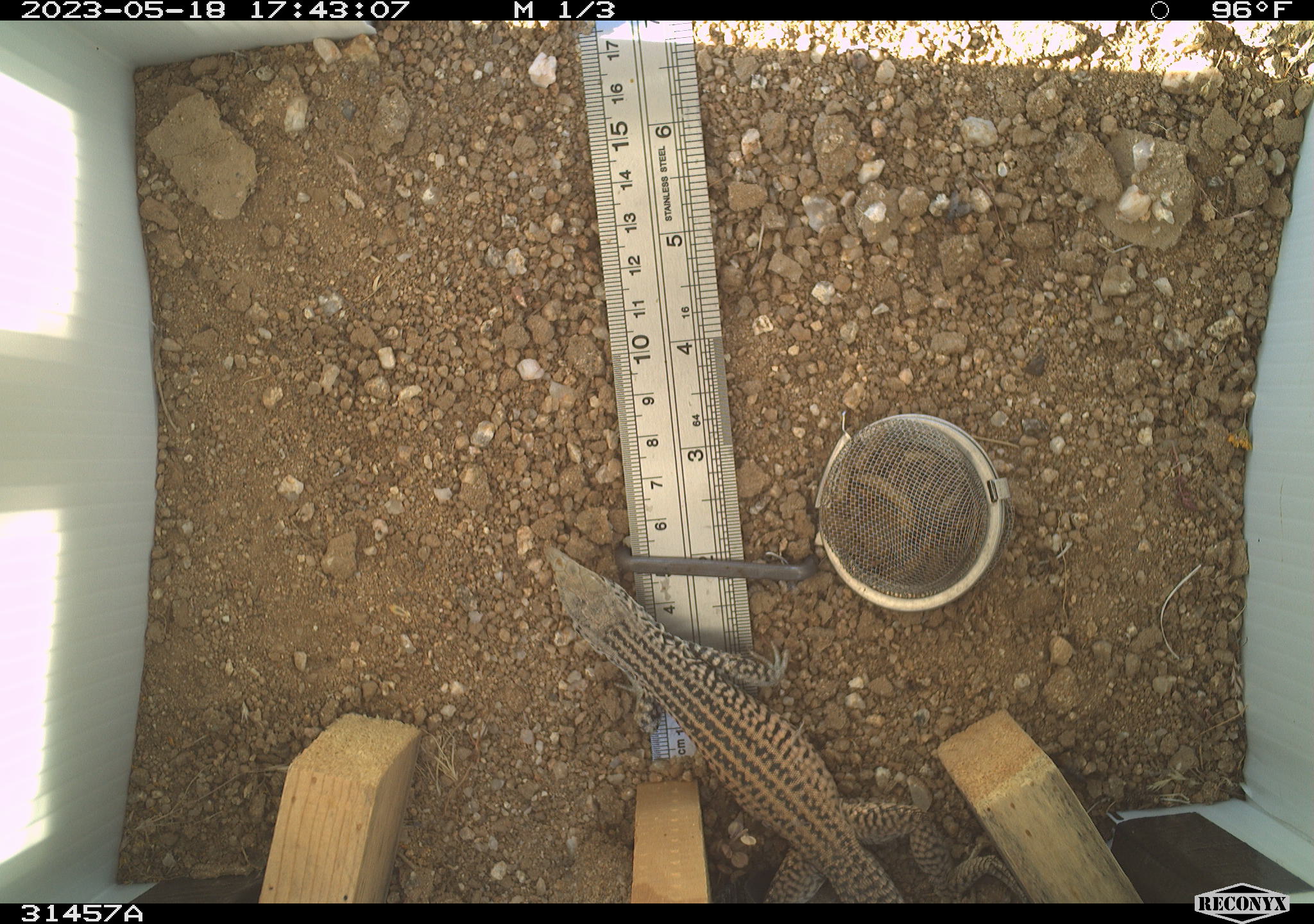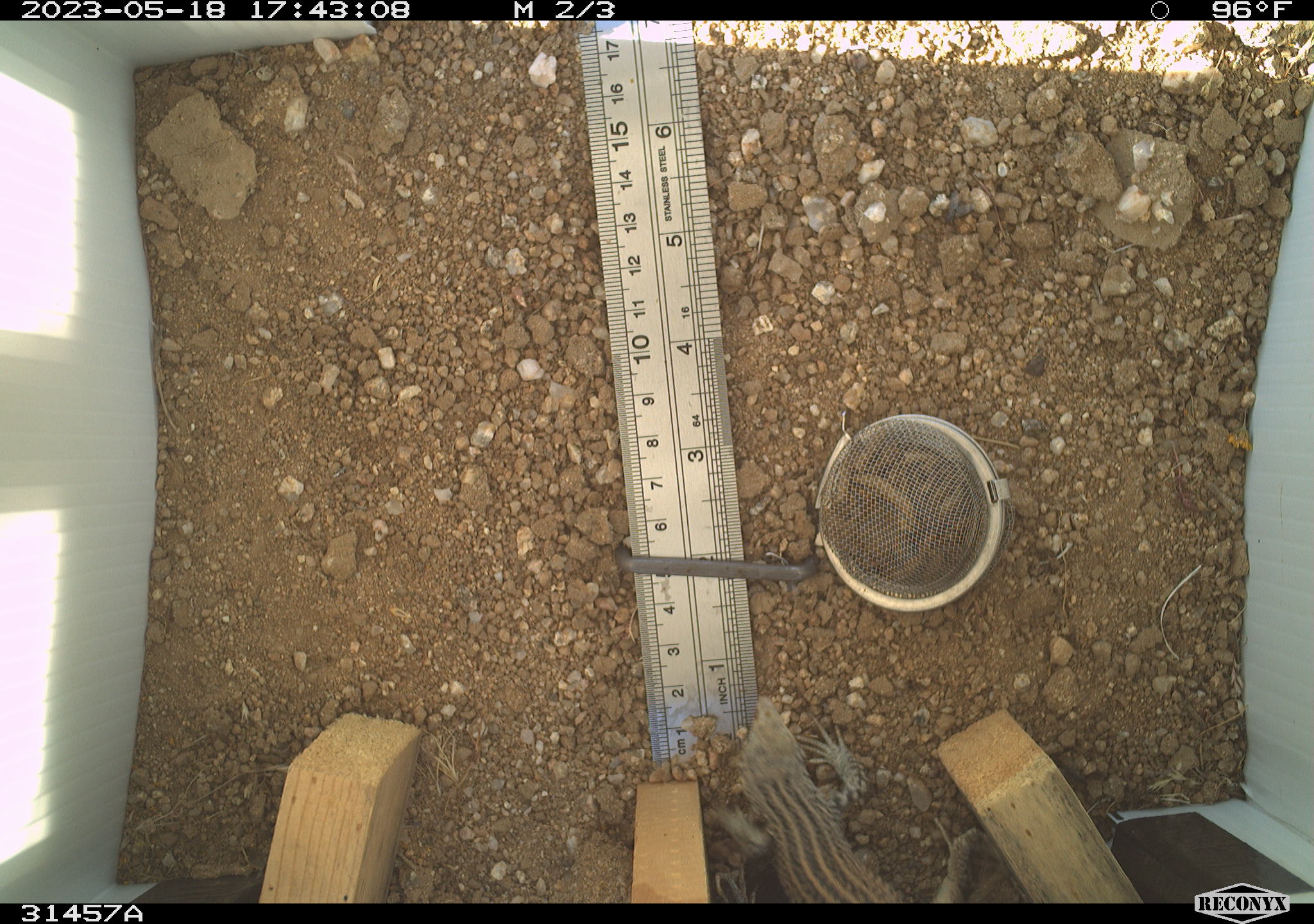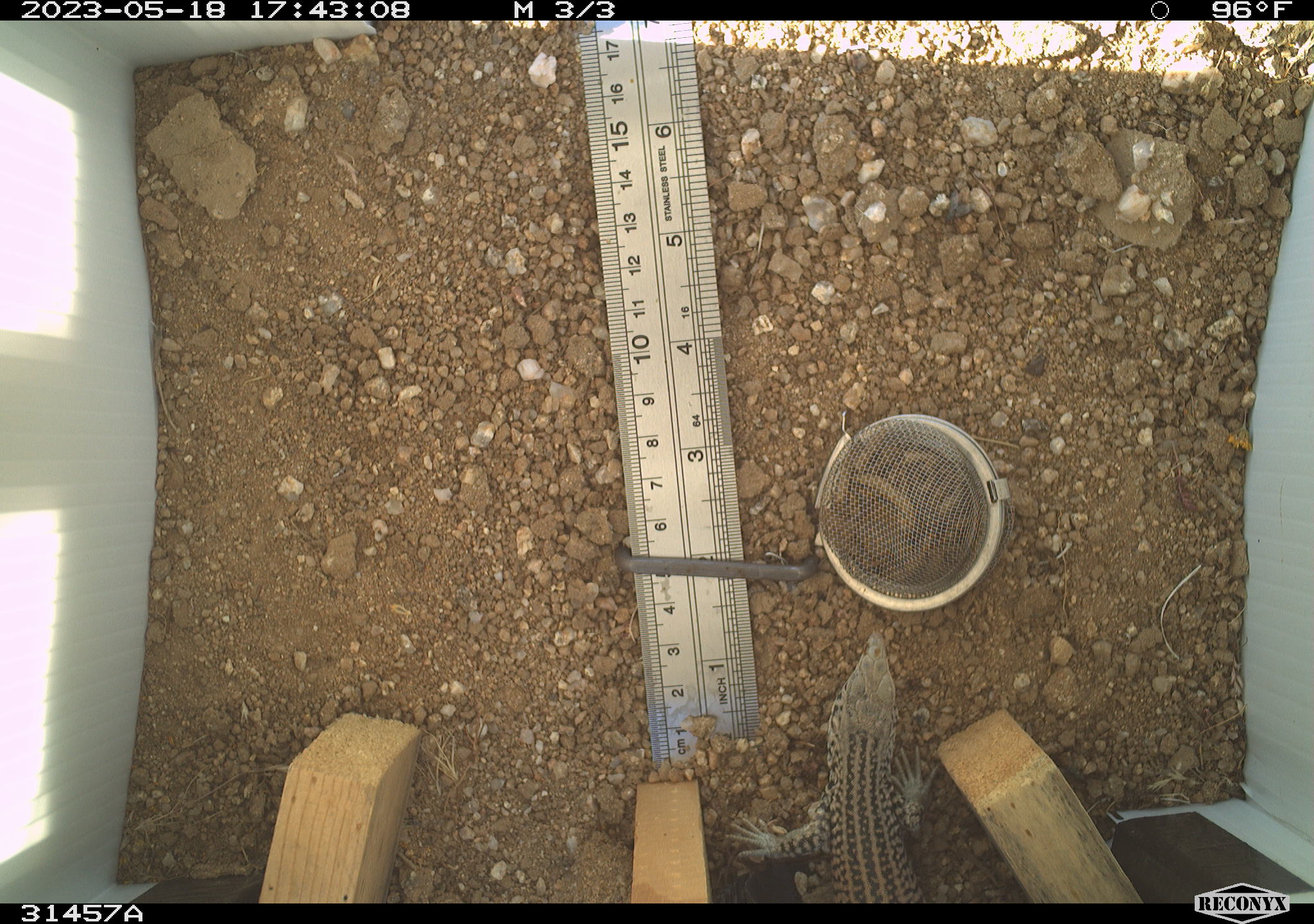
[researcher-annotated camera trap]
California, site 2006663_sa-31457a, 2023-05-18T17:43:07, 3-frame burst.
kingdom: Animalia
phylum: Chordata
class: Reptilia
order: Squamata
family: Teiidae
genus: Aspidoscelis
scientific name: Aspidoscelis tigris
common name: western whiptail